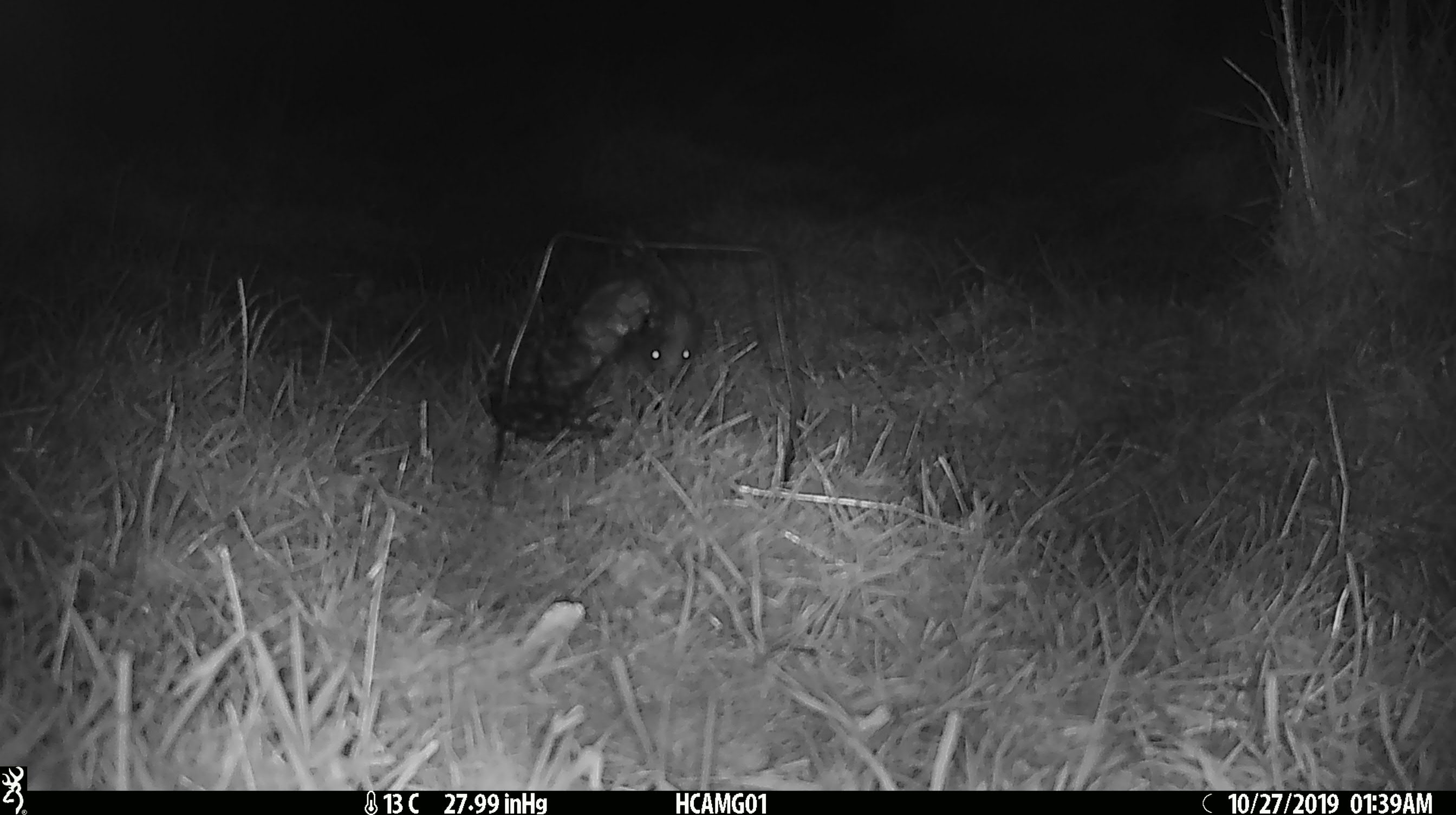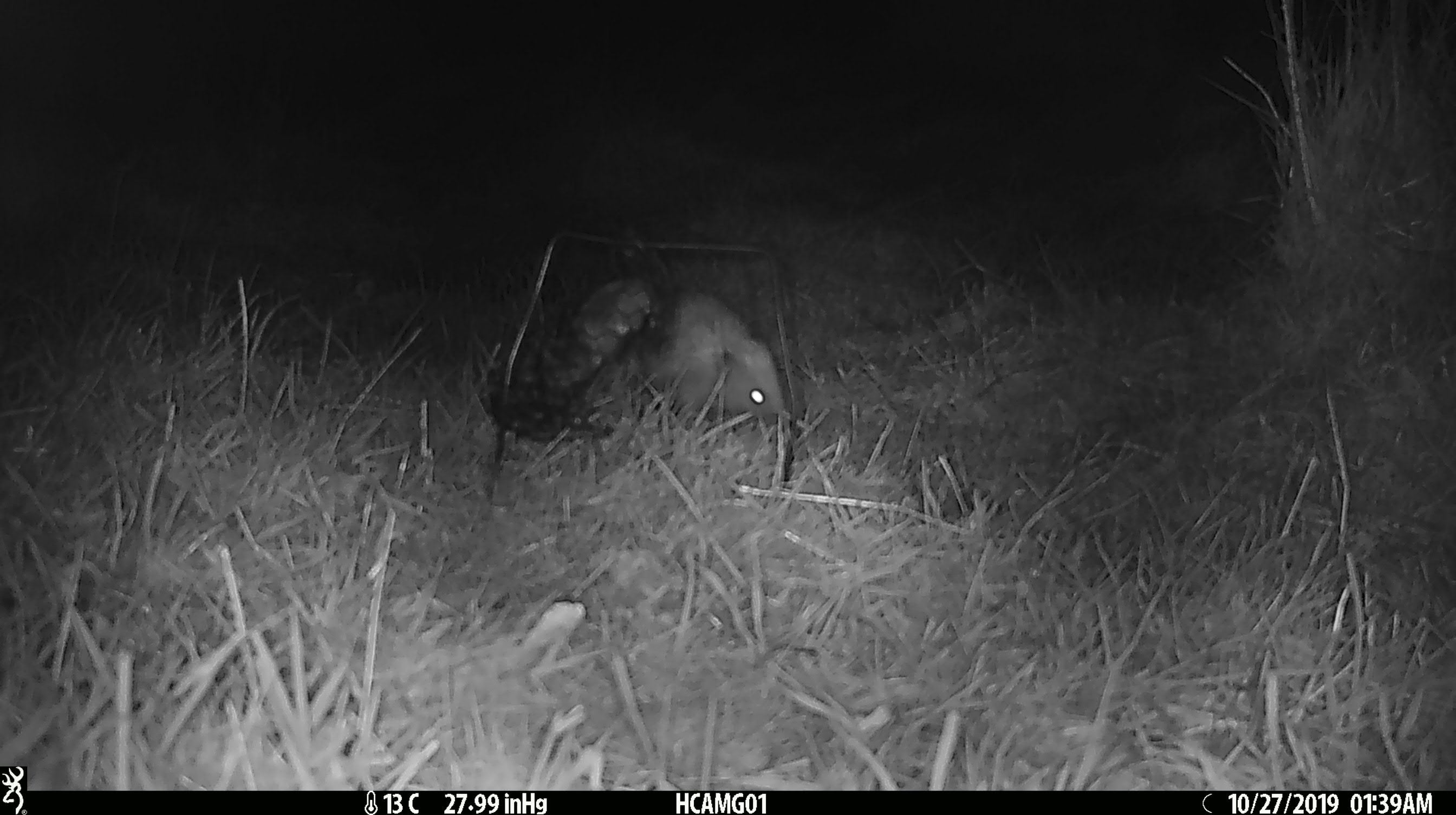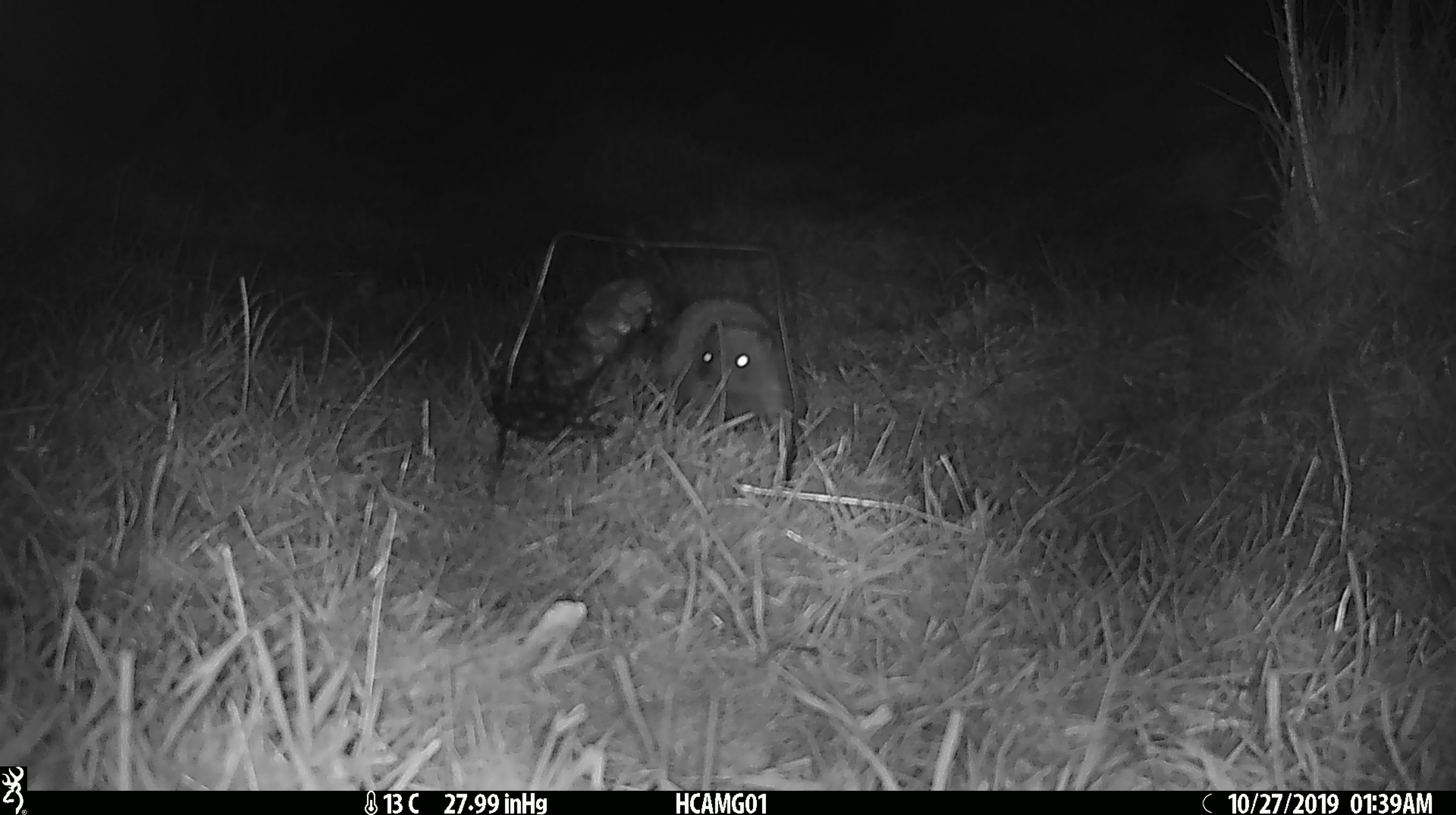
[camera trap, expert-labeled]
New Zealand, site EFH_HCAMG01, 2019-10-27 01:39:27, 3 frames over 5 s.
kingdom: Animalia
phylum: Chordata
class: Mammalia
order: Eulipotyphla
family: Erinaceidae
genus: Erinaceus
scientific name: Erinaceus europaeus europaeus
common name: european hedgehog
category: hedgehog